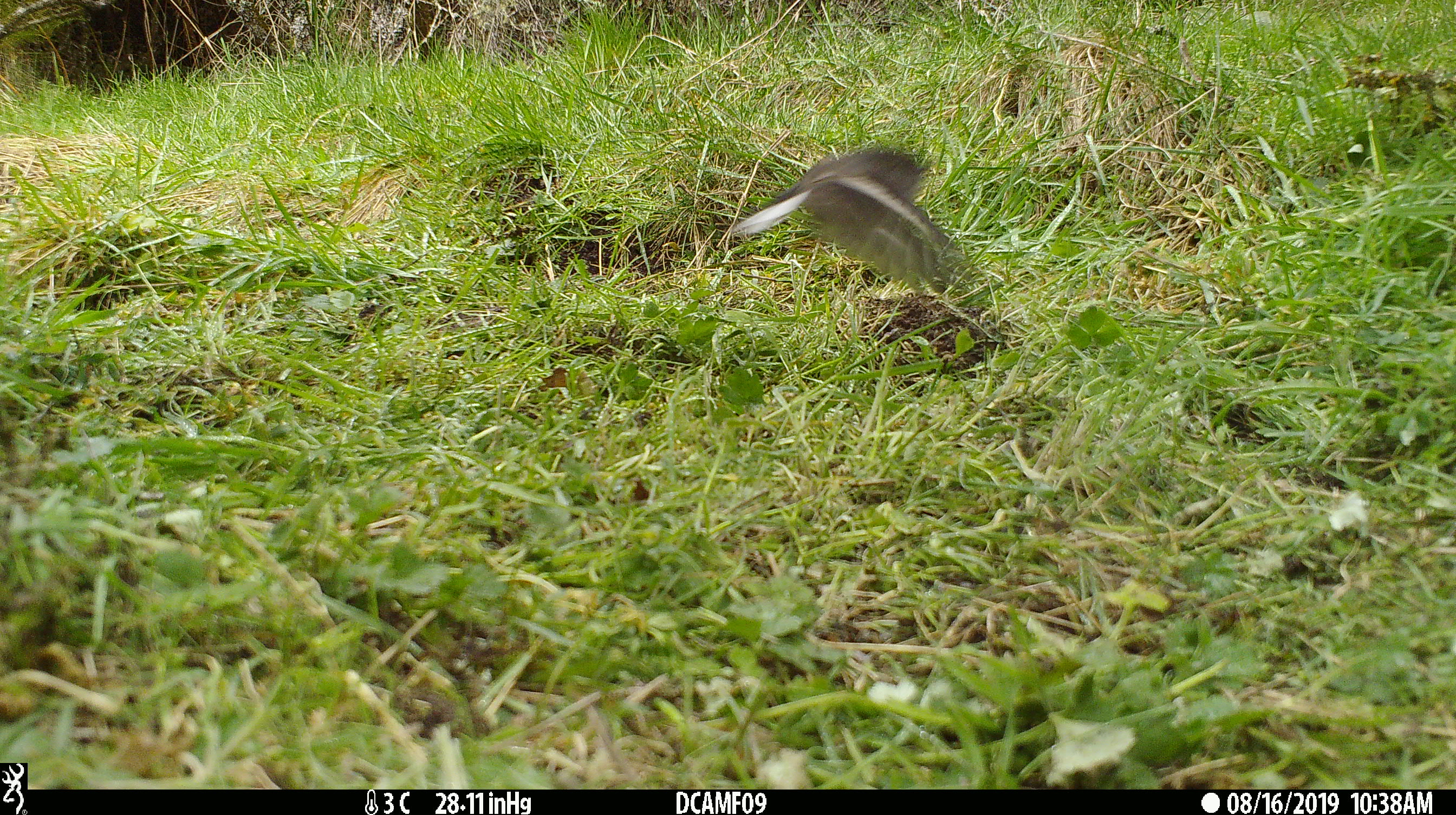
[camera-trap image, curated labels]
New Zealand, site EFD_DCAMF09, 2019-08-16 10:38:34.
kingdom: Animalia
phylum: Chordata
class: Aves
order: Passeriformes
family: Petroicidae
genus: Petroica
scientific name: Petroica macrocephala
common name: tomtit